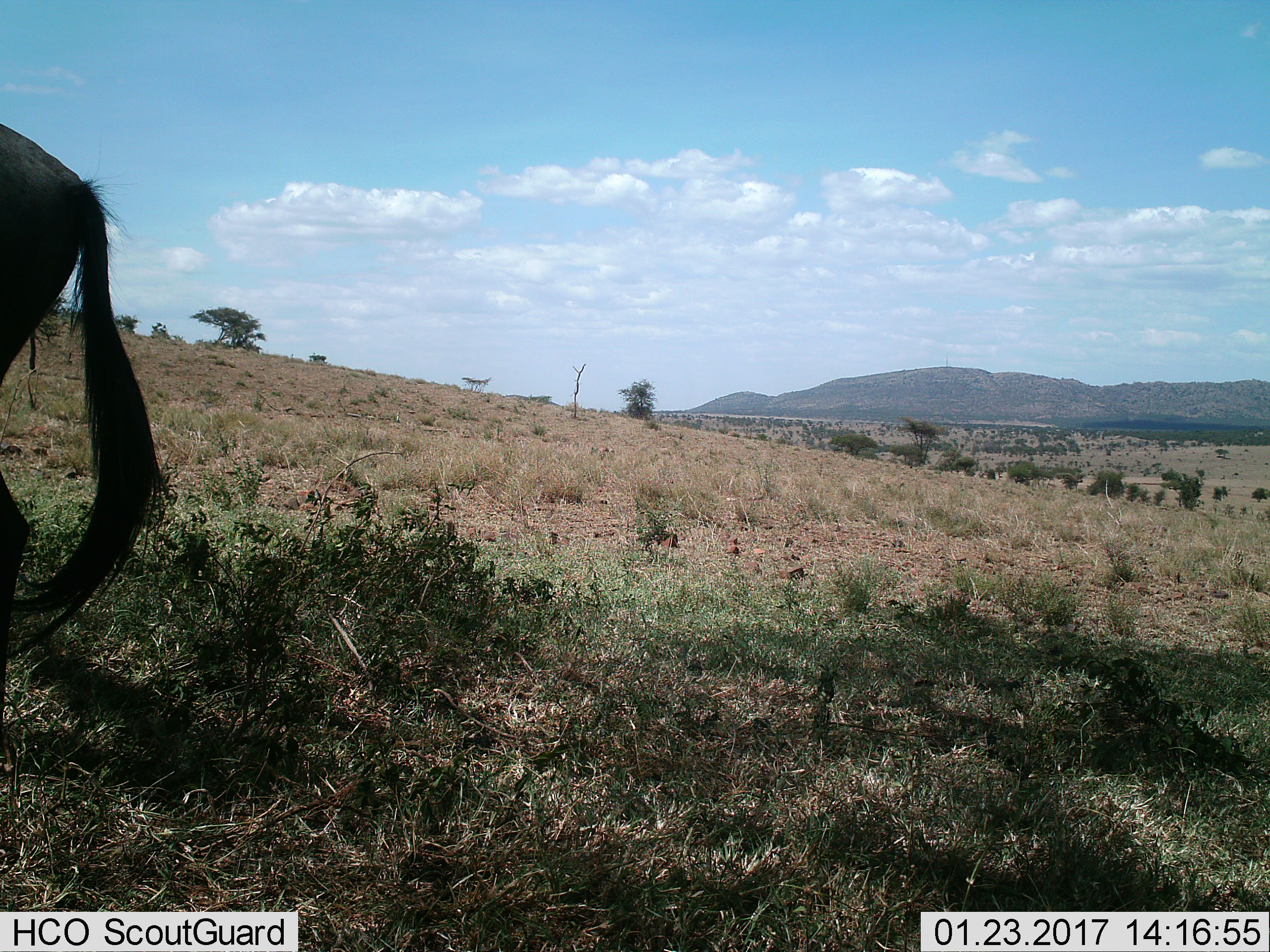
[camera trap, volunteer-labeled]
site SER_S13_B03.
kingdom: Animalia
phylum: Chordata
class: Mammalia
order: Artiodactyla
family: Bovidae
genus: Connochaetes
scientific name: Connochaetes taurinus taurinus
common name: blue wildebeest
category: wildebeestblue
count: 1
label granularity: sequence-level